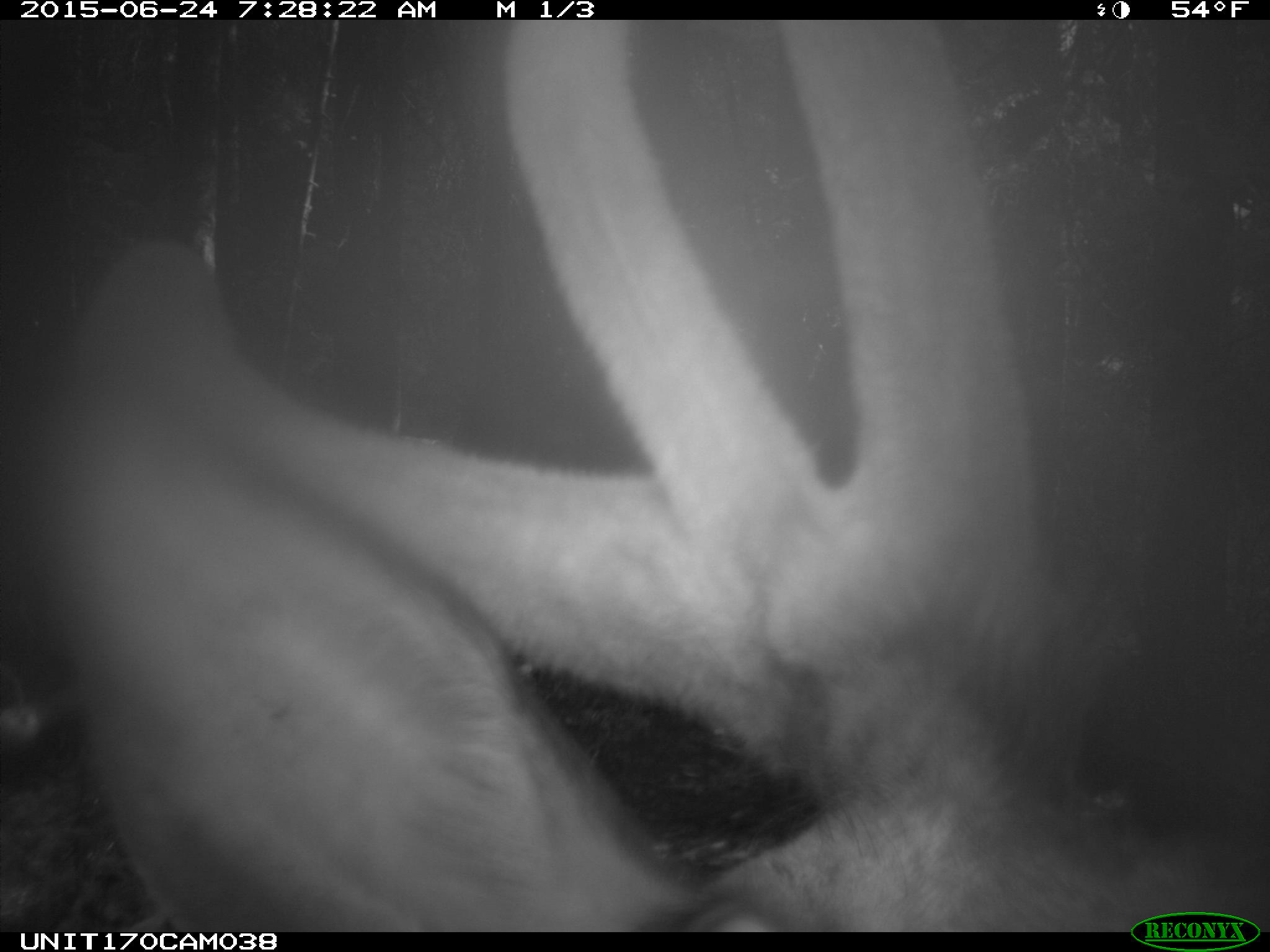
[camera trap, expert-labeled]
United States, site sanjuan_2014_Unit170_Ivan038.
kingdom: Animalia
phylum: Chordata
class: Mammalia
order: Artiodactyla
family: Cervidae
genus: Cervus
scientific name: Cervus elaphus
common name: red deer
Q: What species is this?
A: Cervus elaphus (red deer).